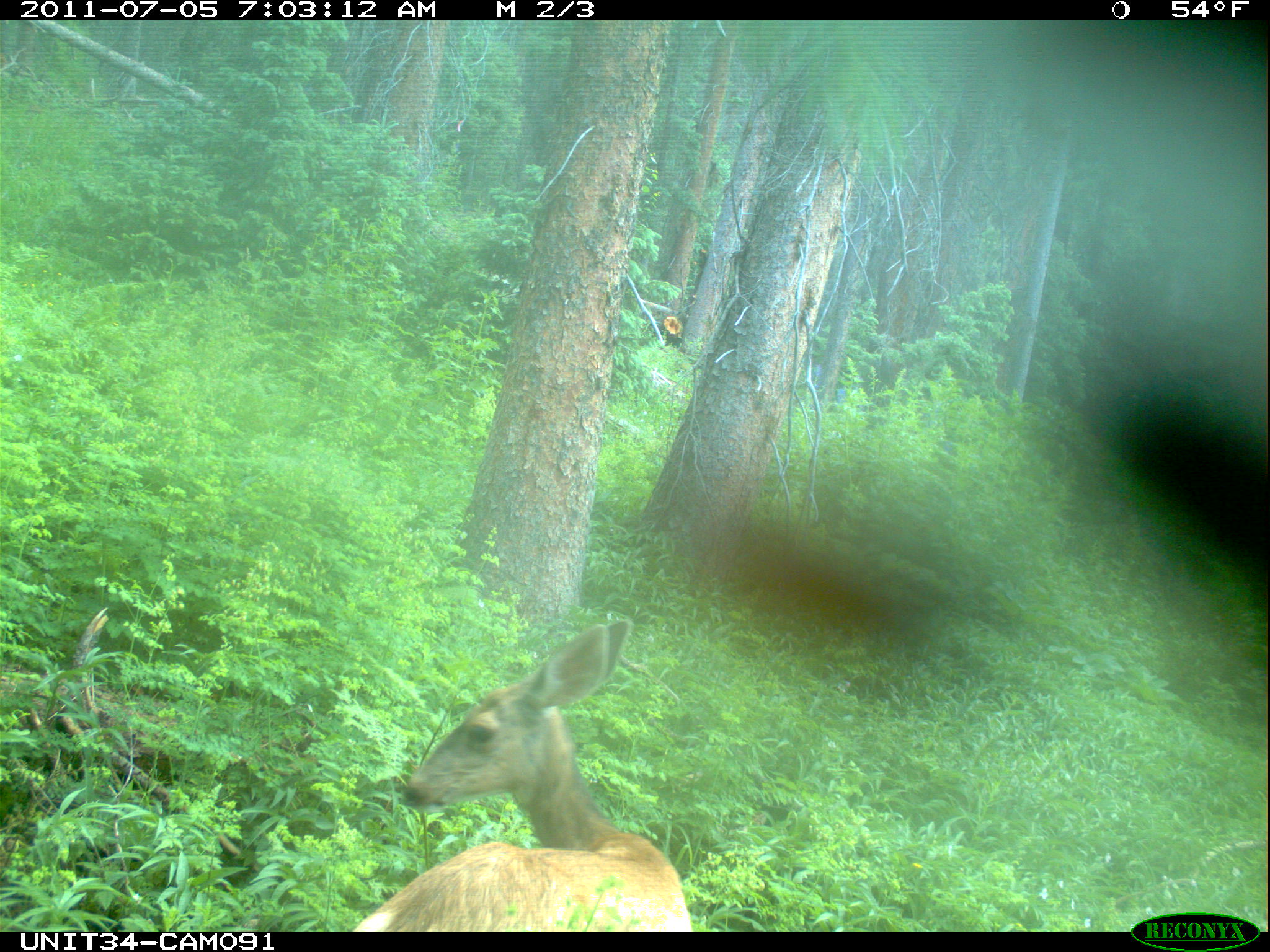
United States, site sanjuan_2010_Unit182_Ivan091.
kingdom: Animalia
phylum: Chordata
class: Mammalia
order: Artiodactyla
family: Cervidae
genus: Odocoileus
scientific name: Odocoileus hemionus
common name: mule deer